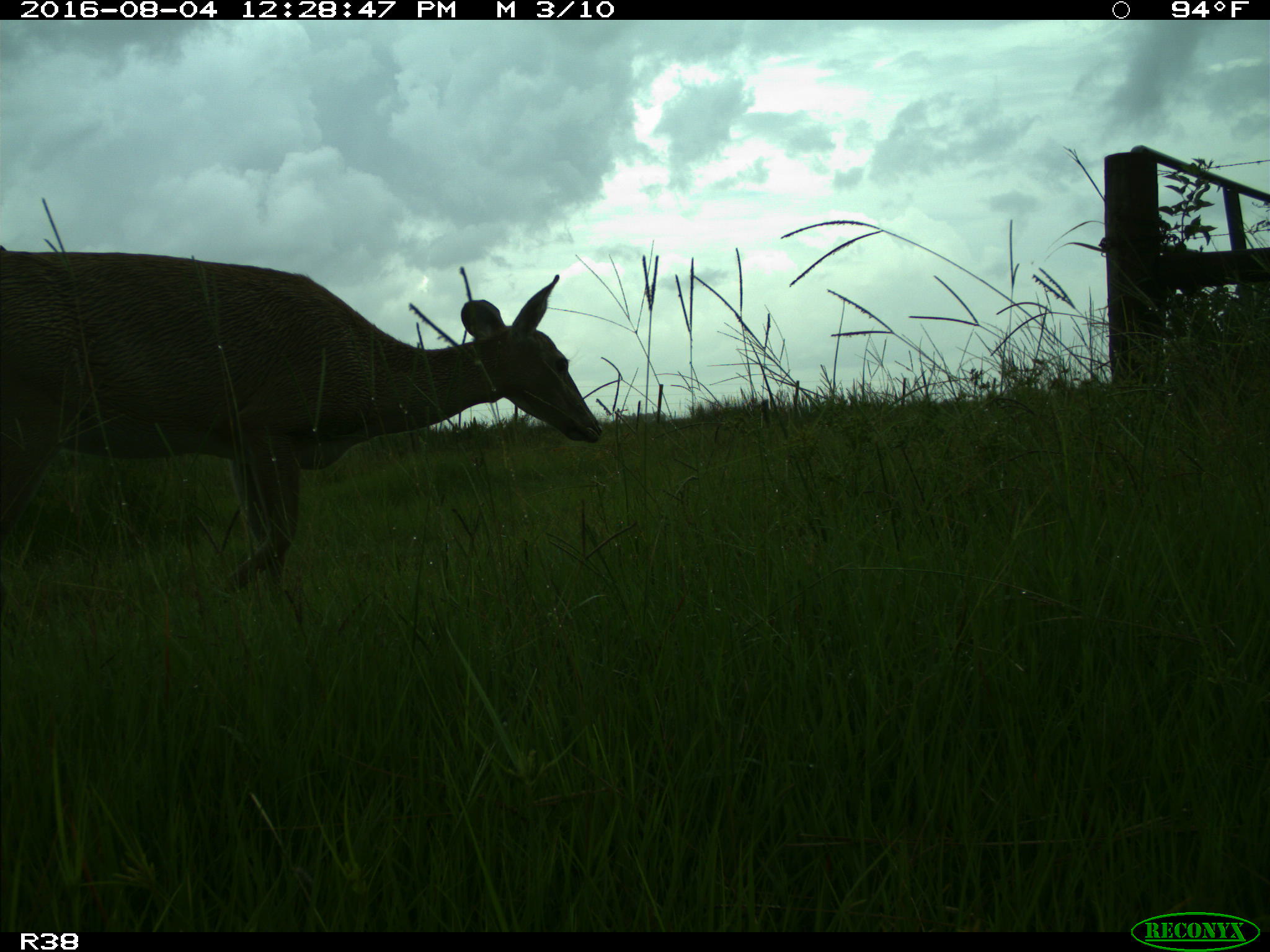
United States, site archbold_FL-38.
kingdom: Animalia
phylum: Chordata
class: Mammalia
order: Artiodactyla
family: Cervidae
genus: Odocoileus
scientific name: Odocoileus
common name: deer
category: unidentified deer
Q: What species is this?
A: Unidentified deer (deer) (Odocoileus).